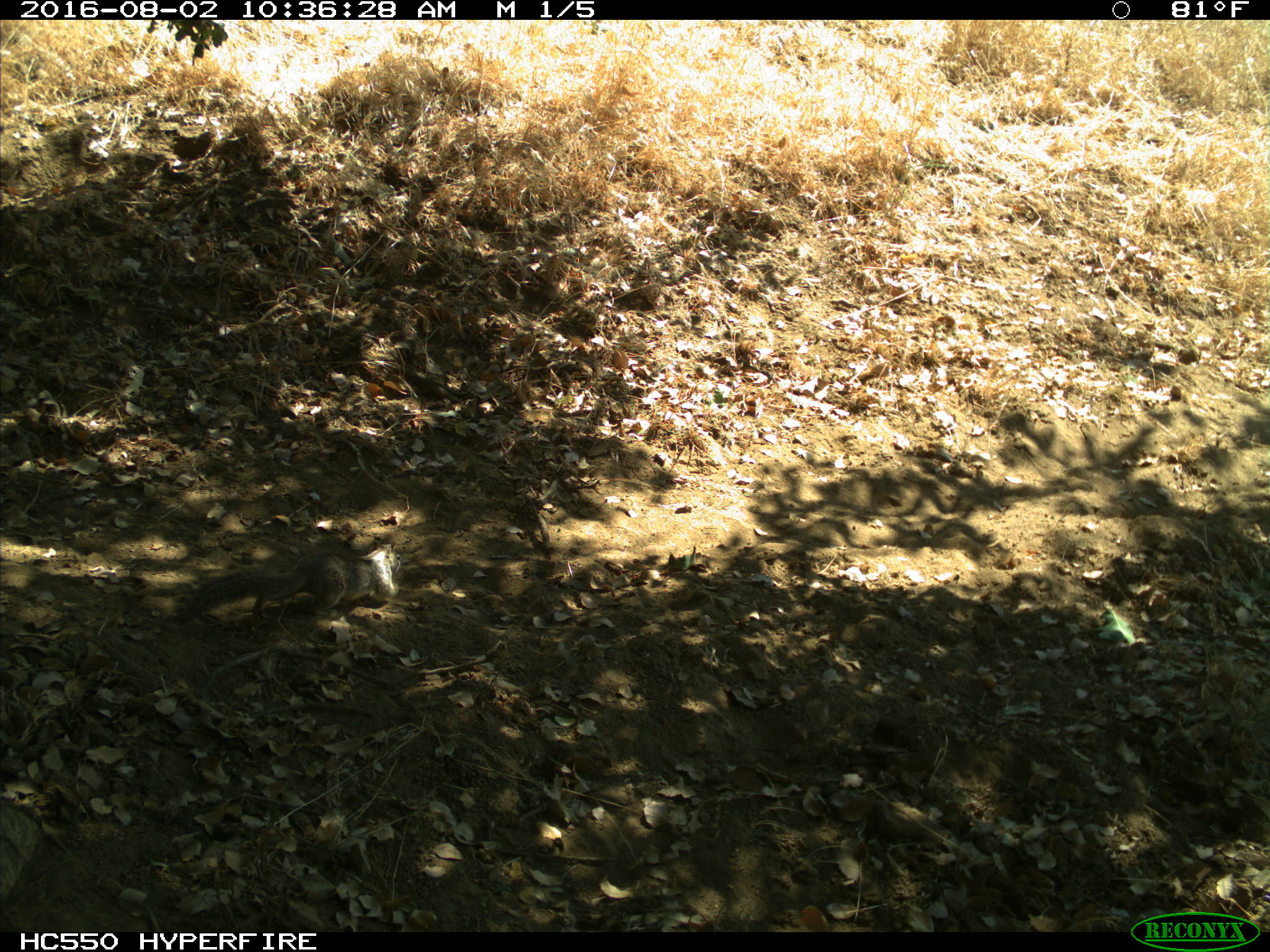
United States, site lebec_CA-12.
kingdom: Animalia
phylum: Chordata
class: Mammalia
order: Rodentia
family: Sciuridae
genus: Otospermophilus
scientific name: Otospermophilus beecheyi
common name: california ground squirrel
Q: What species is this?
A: Otospermophilus beecheyi (california ground squirrel).